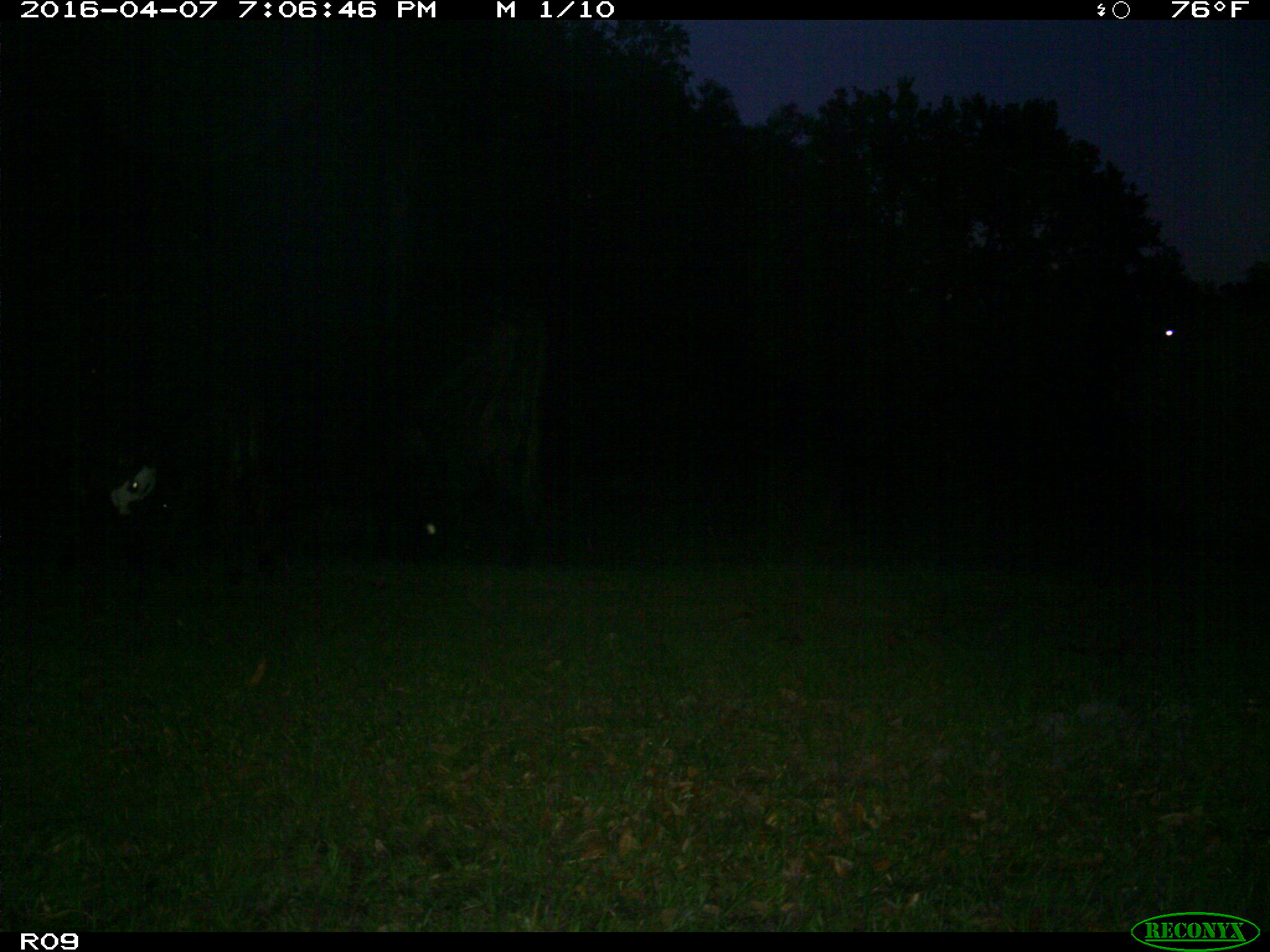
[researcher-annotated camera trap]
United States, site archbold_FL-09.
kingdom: Animalia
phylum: Chordata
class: Mammalia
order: Artiodactyla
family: Bovidae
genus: Bos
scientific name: Bos taurus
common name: domestic cow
Bos taurus (domestic cow).